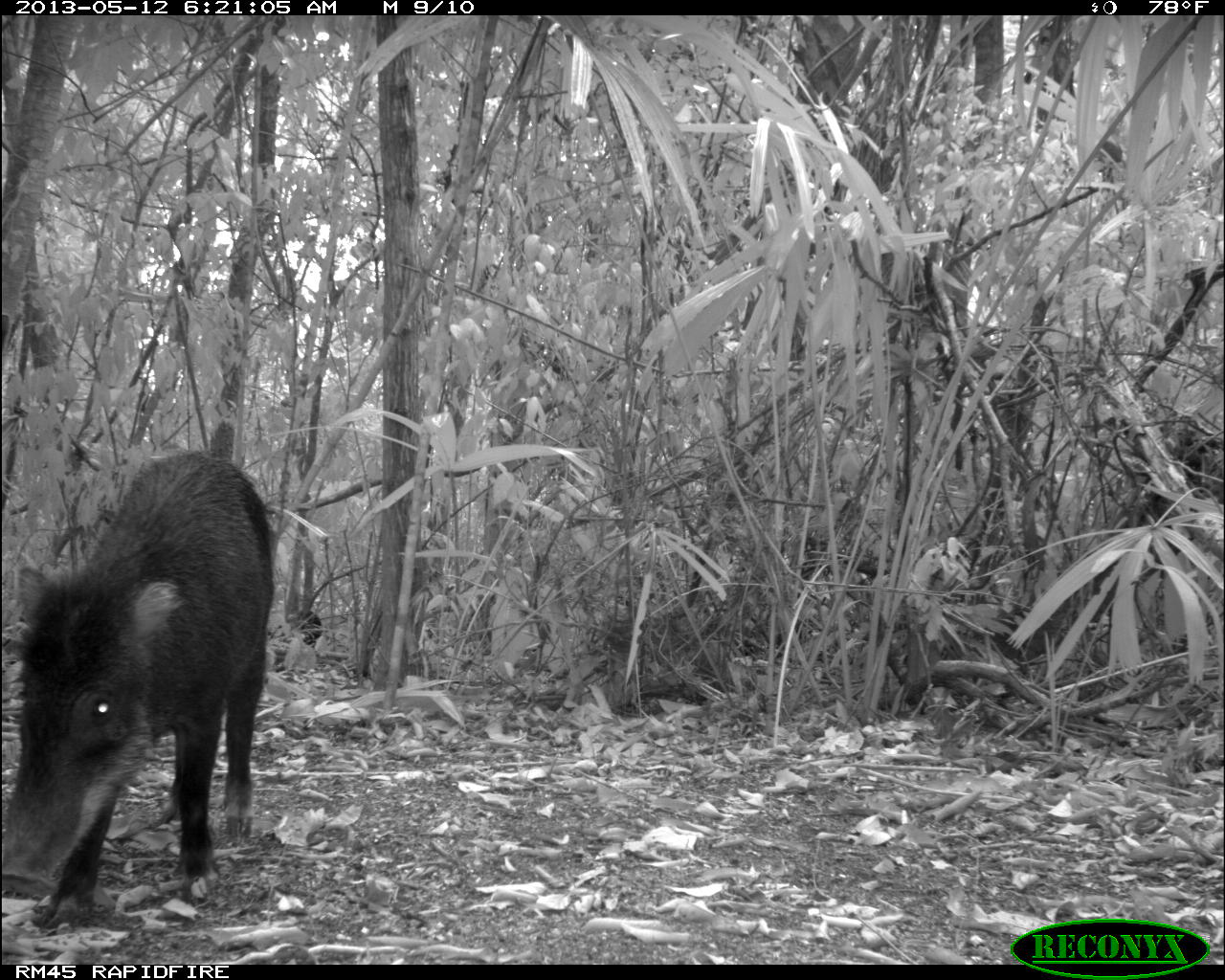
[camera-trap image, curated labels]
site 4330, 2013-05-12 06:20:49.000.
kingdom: Animalia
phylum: Chordata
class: Mammalia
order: Artiodactyla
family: Tayassuidae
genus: Tayassu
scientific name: Tayassu pecari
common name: white-lipped peccary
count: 5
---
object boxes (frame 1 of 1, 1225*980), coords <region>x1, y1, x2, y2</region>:
tayassu pecari: <region>0, 445, 273, 929</region>